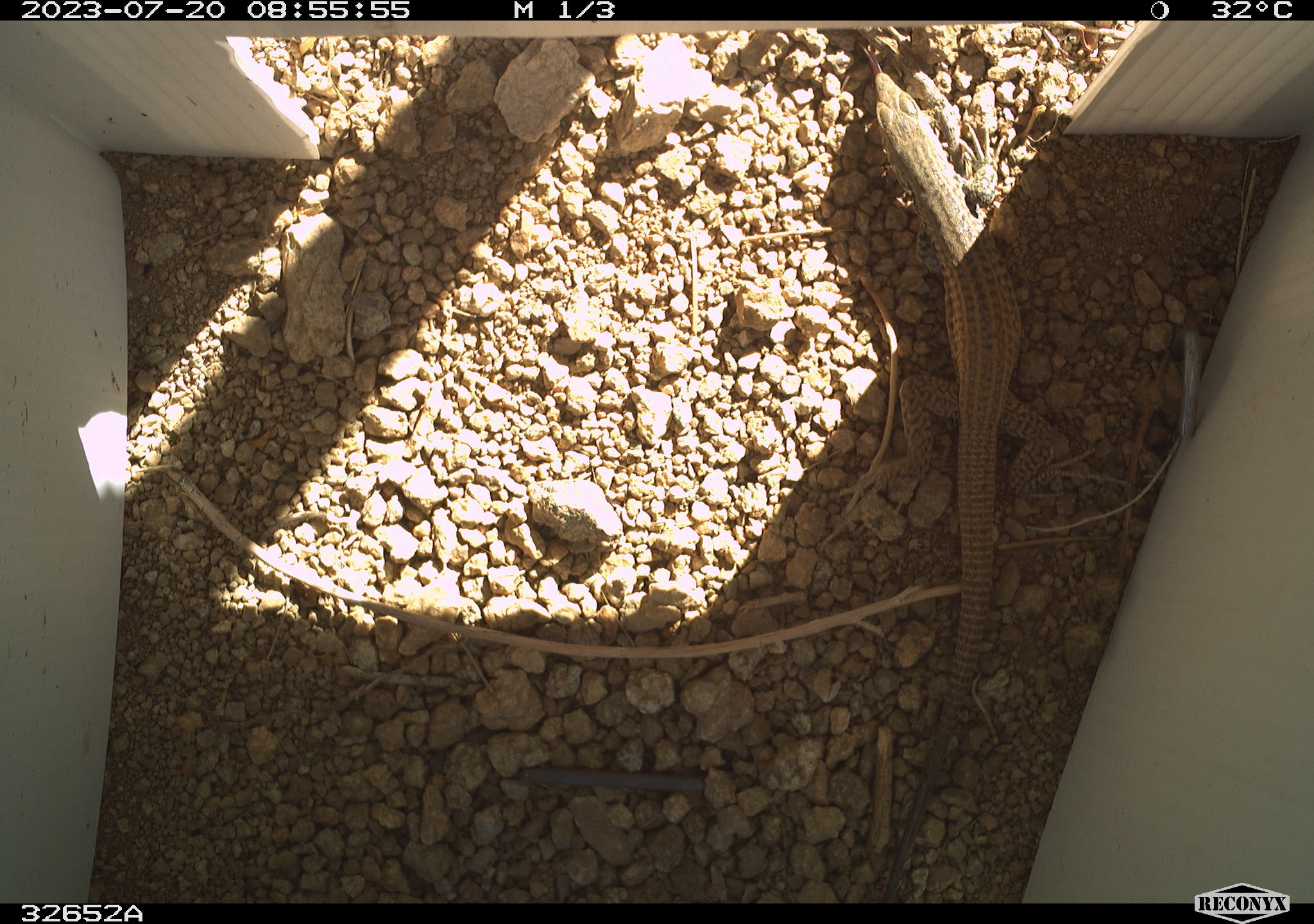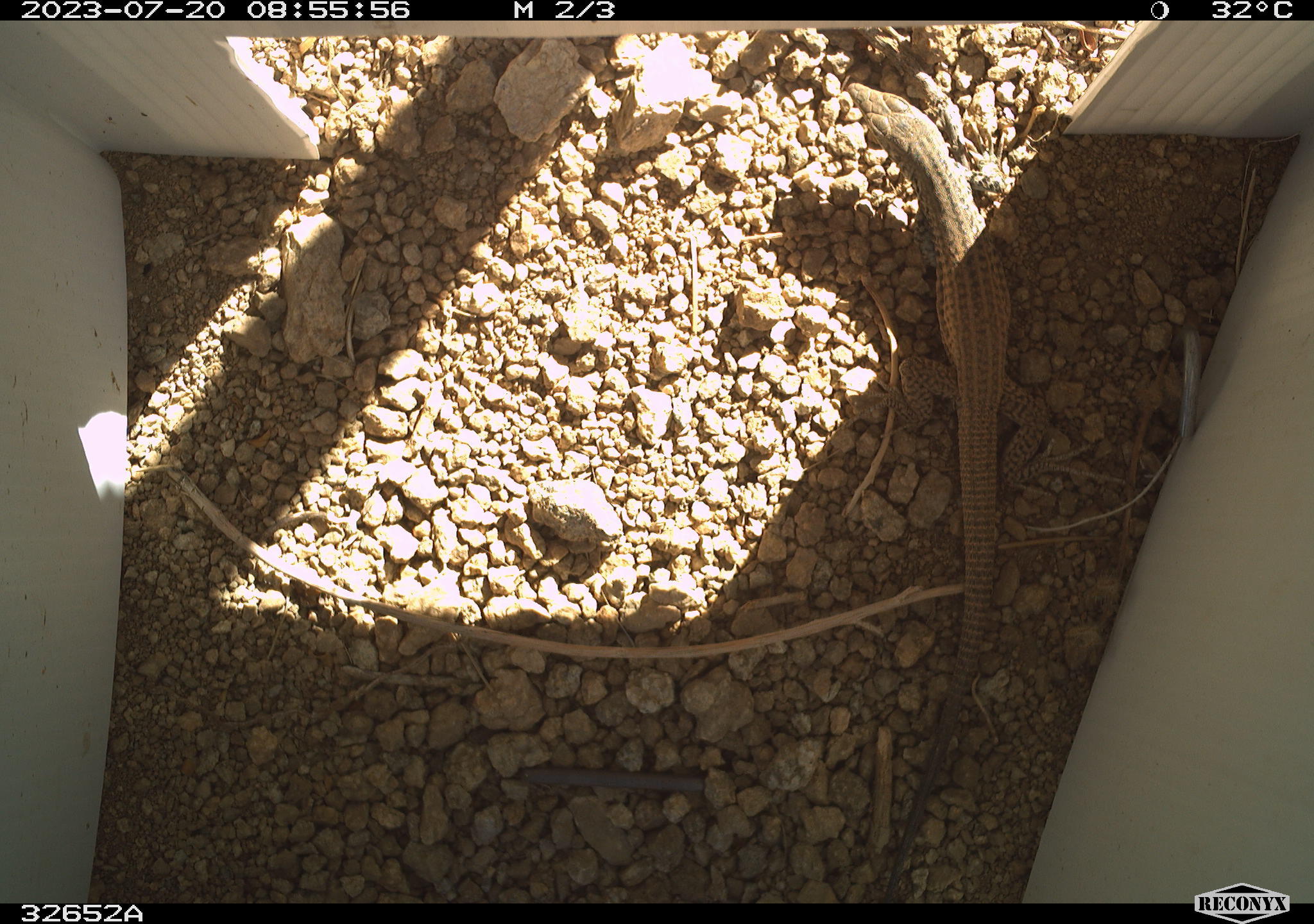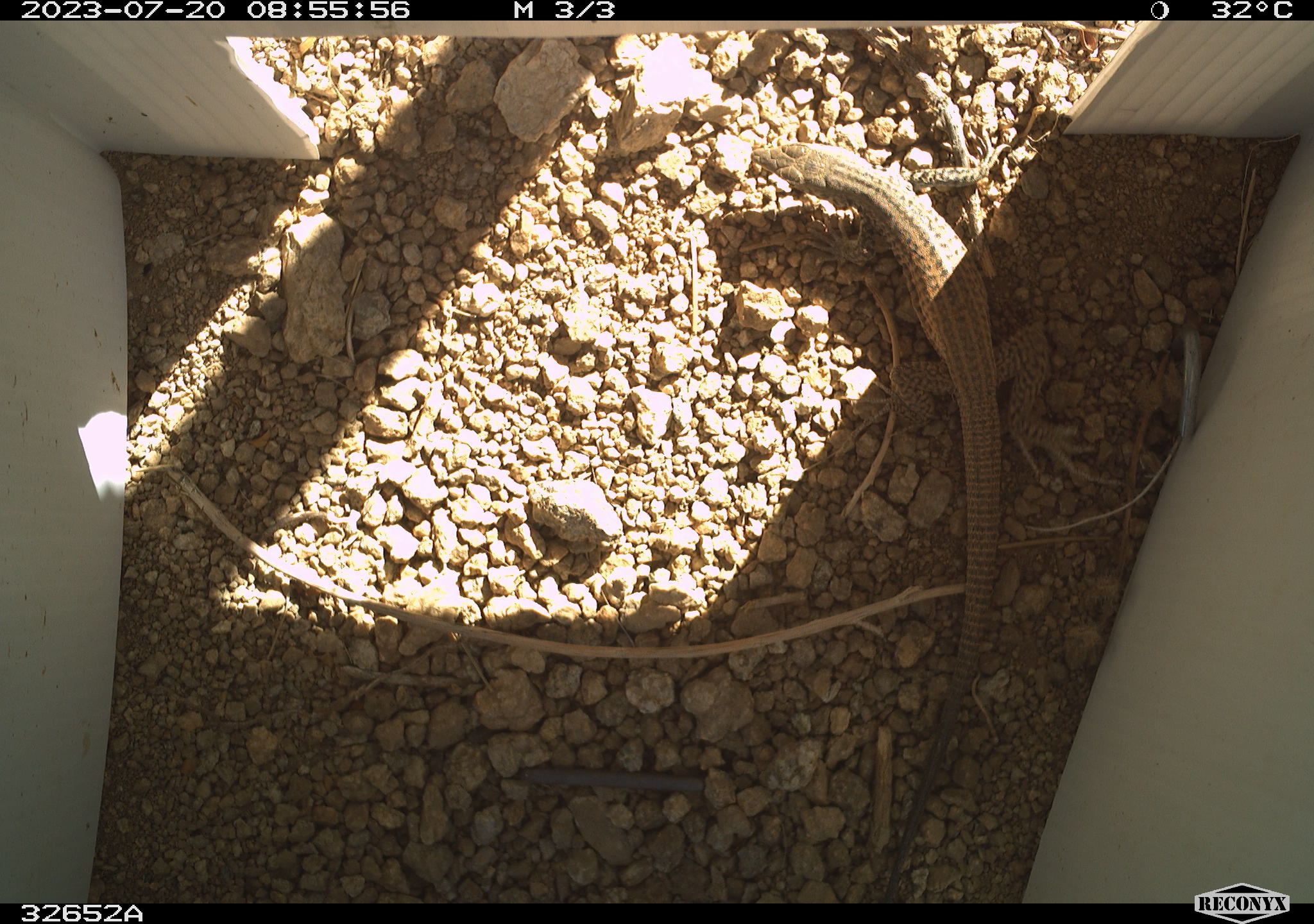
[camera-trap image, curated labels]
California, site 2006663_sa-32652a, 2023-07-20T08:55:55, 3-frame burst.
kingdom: Animalia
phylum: Chordata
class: Reptilia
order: Squamata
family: Teiidae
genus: Aspidoscelis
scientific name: Aspidoscelis tigris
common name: western whiptail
Western whiptail (Aspidoscelis tigris).